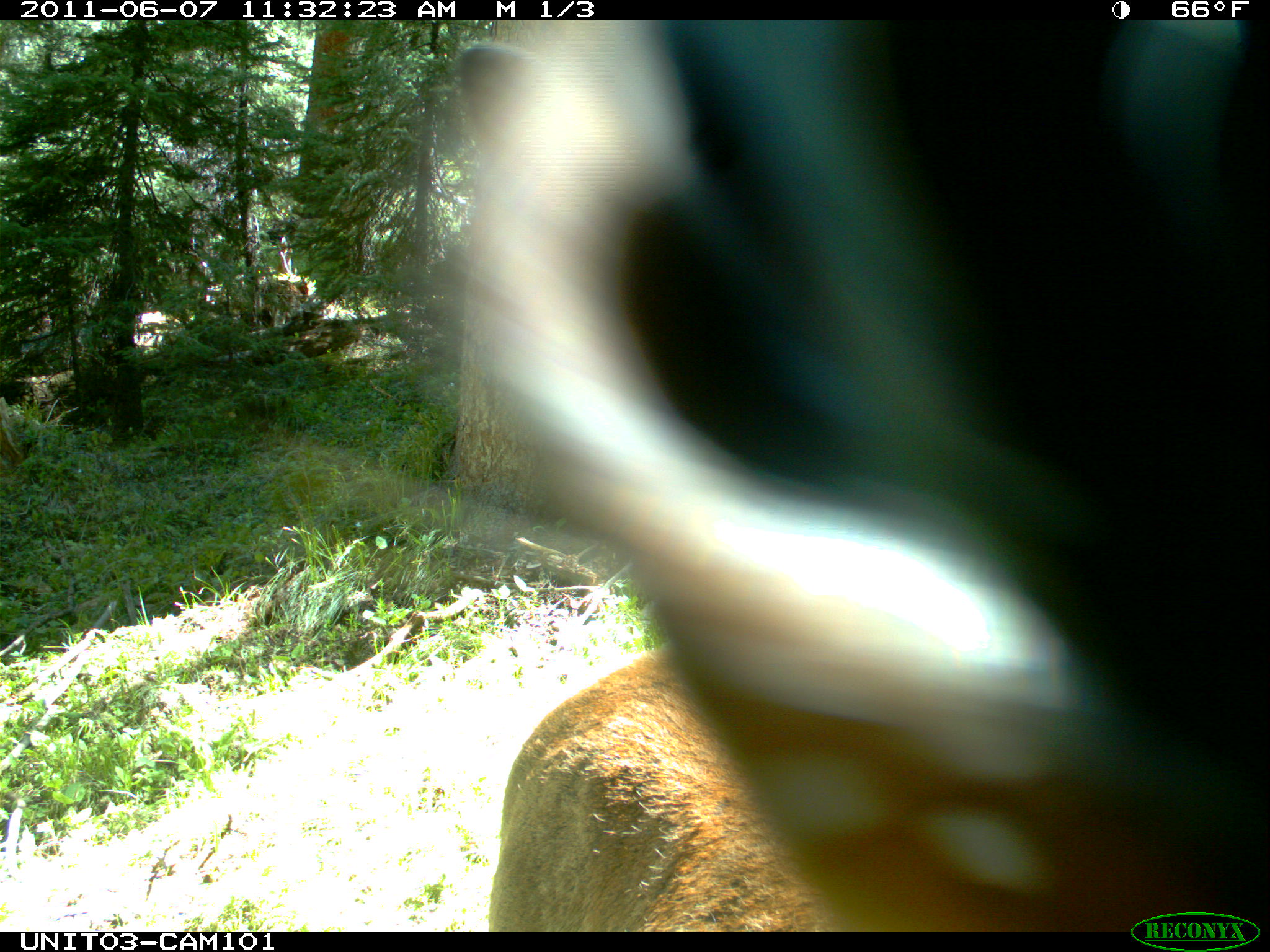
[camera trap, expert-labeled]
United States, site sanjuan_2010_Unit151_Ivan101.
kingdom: Animalia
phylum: Chordata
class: Mammalia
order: Artiodactyla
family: Cervidae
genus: Cervus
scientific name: Cervus elaphus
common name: red deer